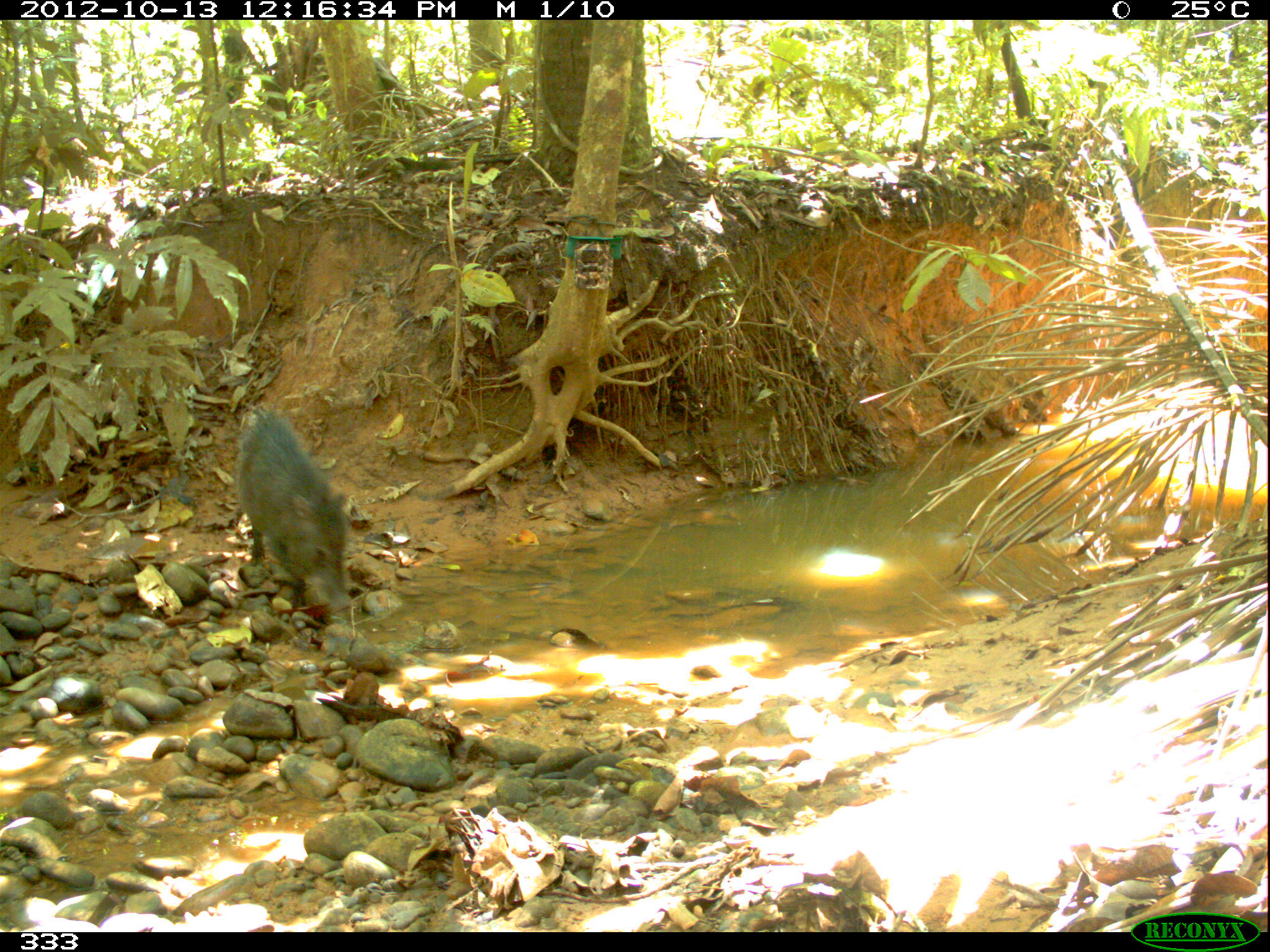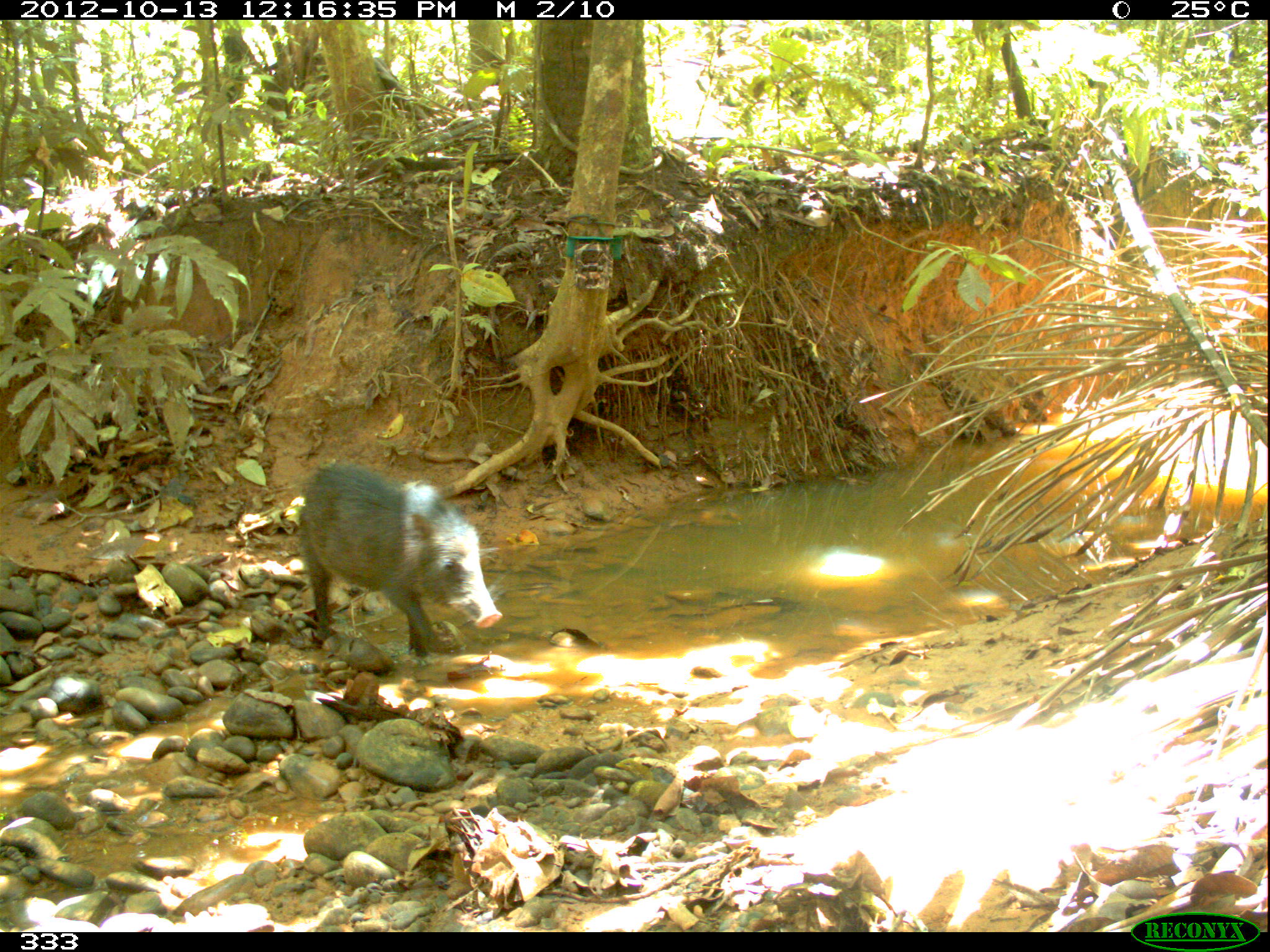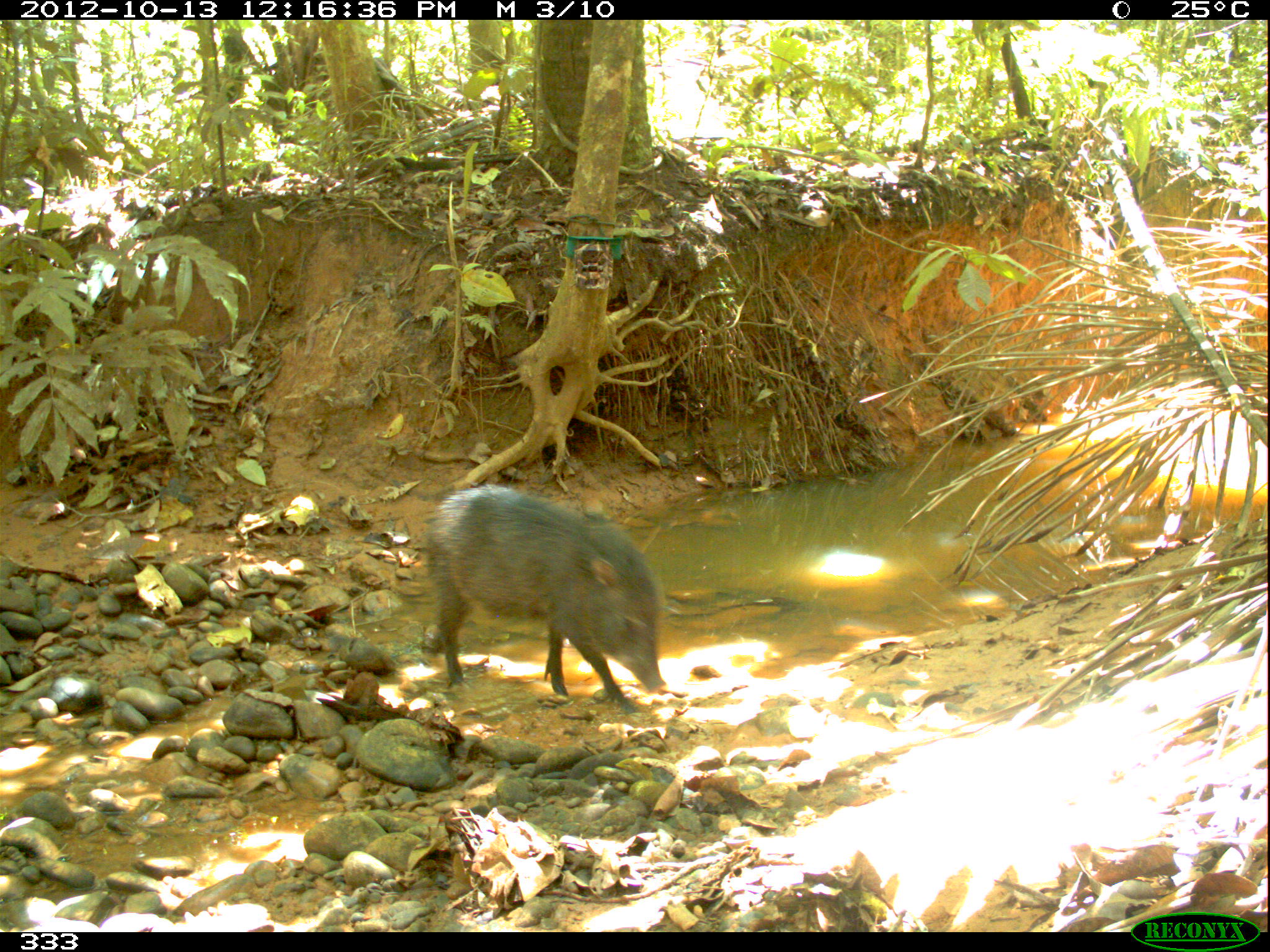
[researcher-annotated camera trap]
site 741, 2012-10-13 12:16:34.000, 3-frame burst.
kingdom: Animalia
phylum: Chordata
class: Mammalia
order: Artiodactyla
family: Tayassuidae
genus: Tayassu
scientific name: Tayassu pecari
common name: white-lipped peccary